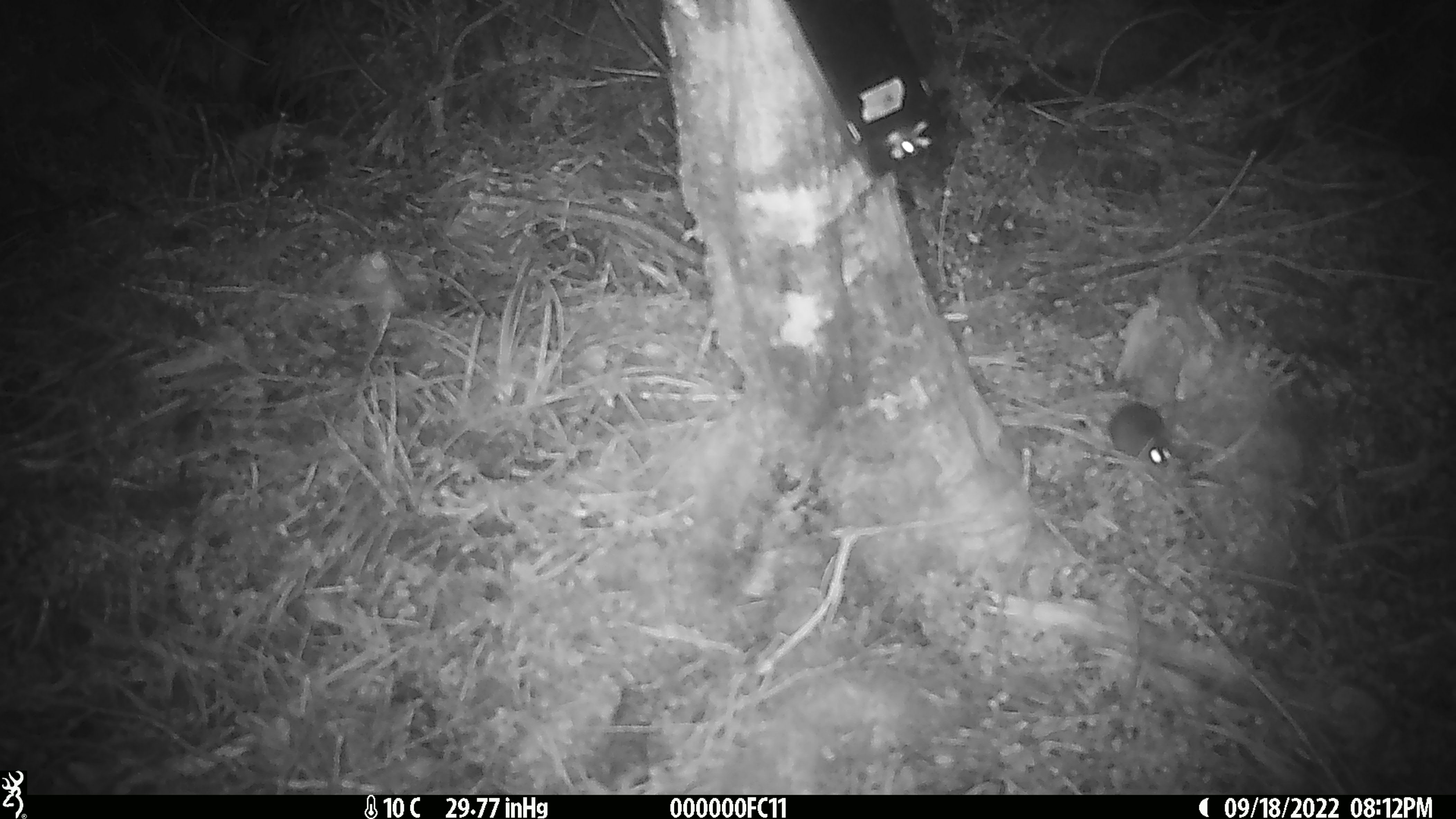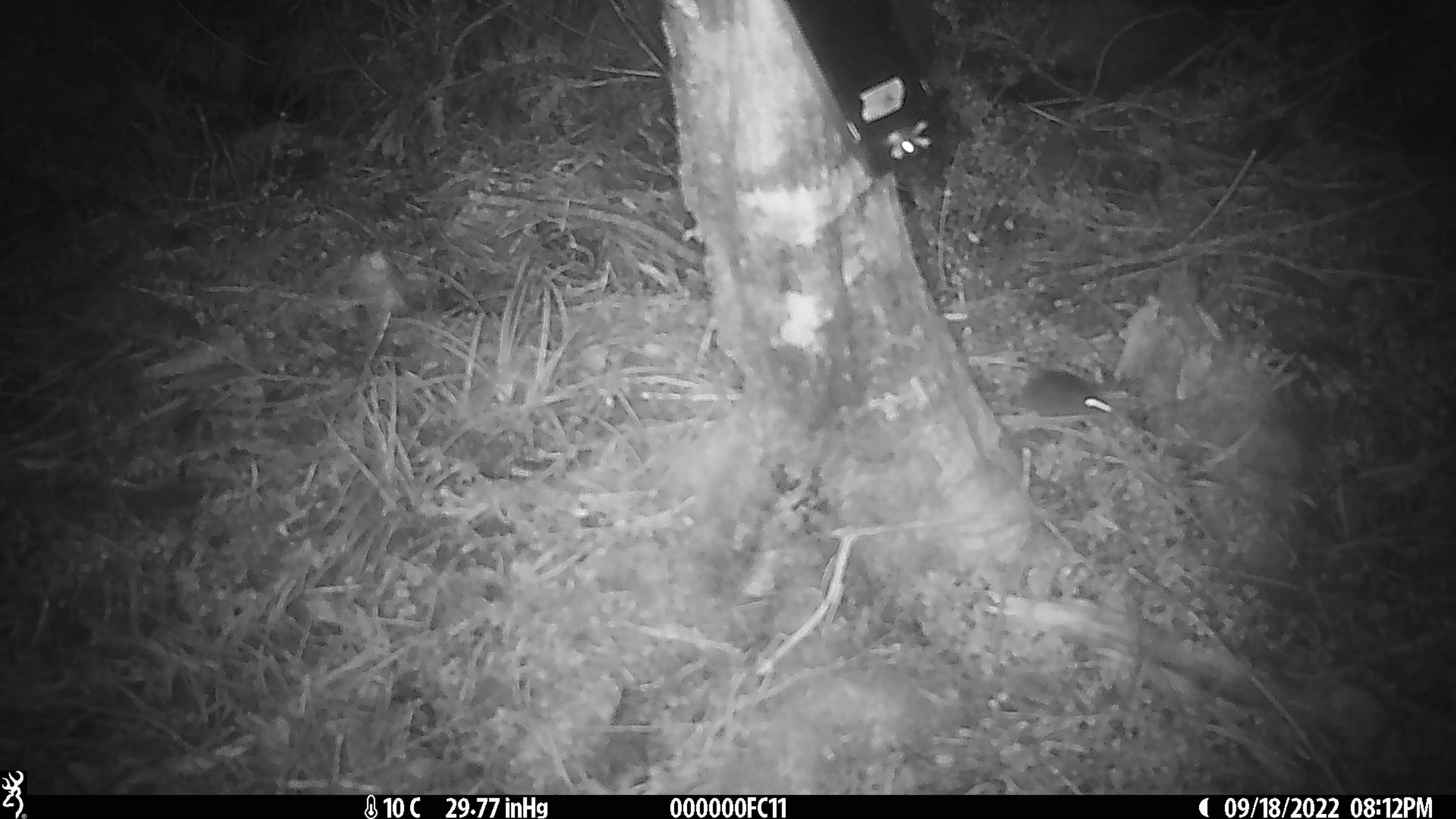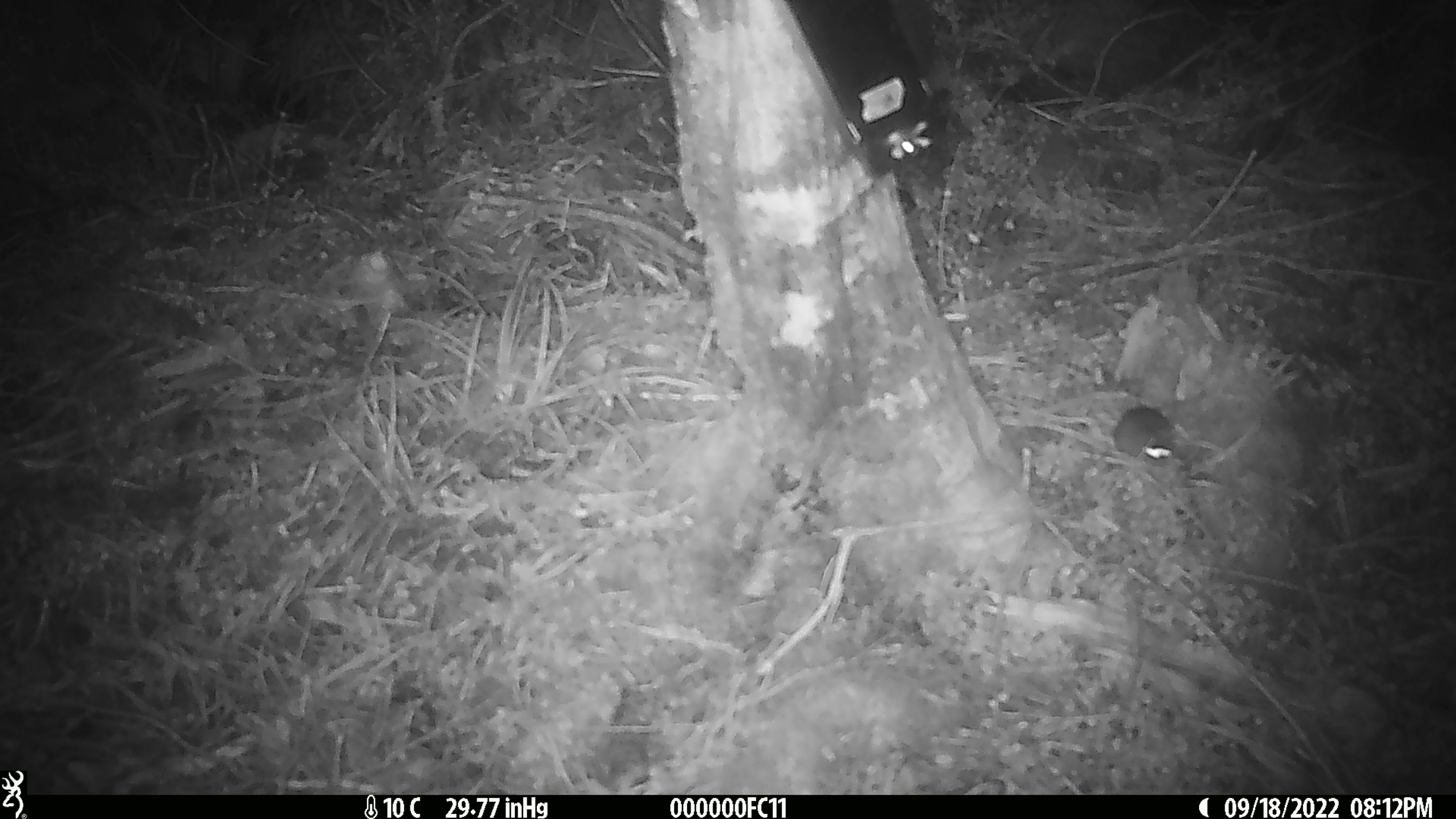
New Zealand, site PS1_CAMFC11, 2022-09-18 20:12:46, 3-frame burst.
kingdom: Animalia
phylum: Chordata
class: Mammalia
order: Rodentia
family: Muridae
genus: Mus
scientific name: Mus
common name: mouse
Mouse (Mus).